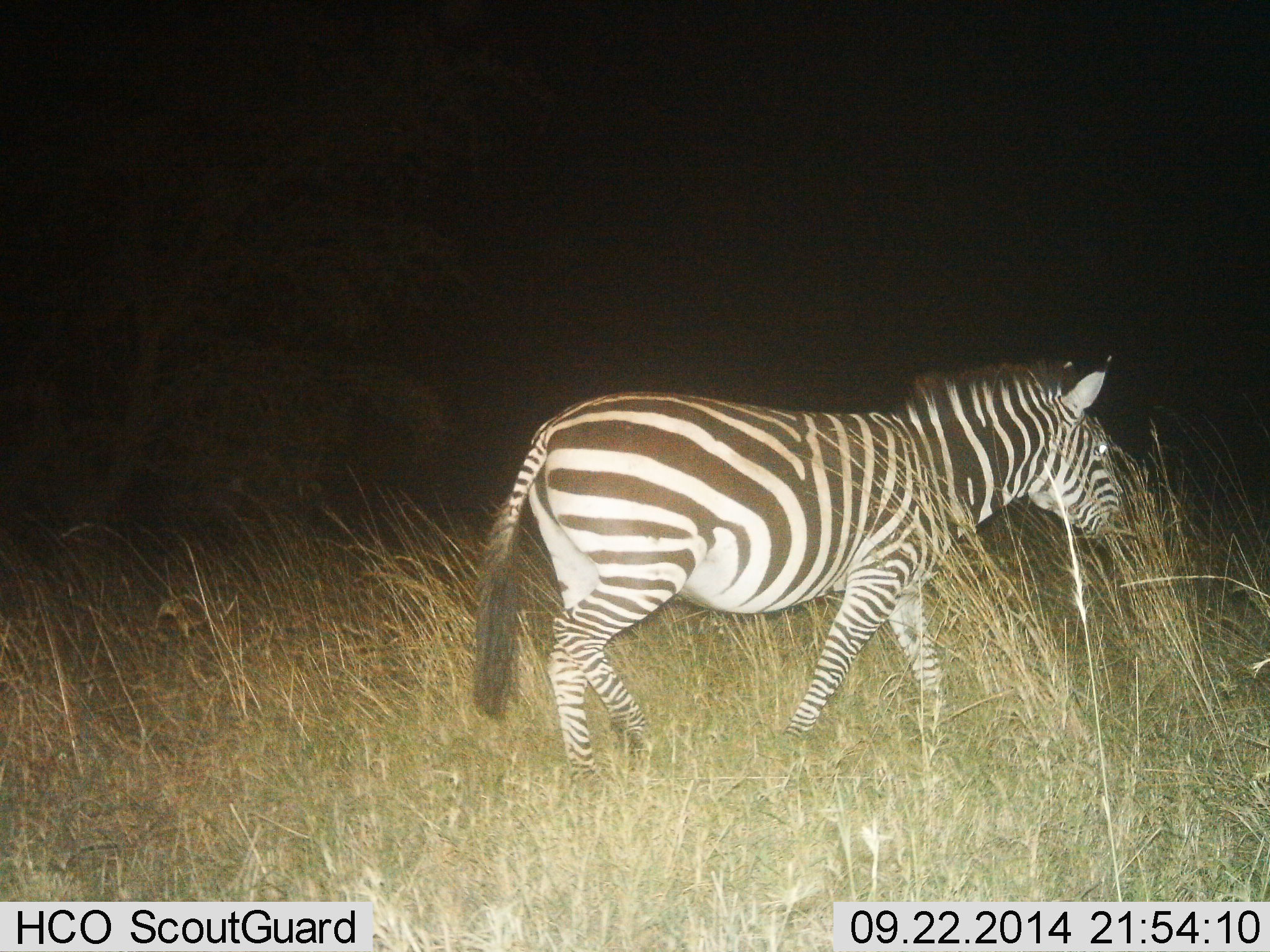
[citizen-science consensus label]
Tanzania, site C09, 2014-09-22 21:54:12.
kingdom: Animalia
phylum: Chordata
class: Mammalia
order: Perissodactyla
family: Equidae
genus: Equus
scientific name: Equus quagga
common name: plains zebra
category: zebra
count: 1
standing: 10%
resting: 0%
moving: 100%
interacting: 0%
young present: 0%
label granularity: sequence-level